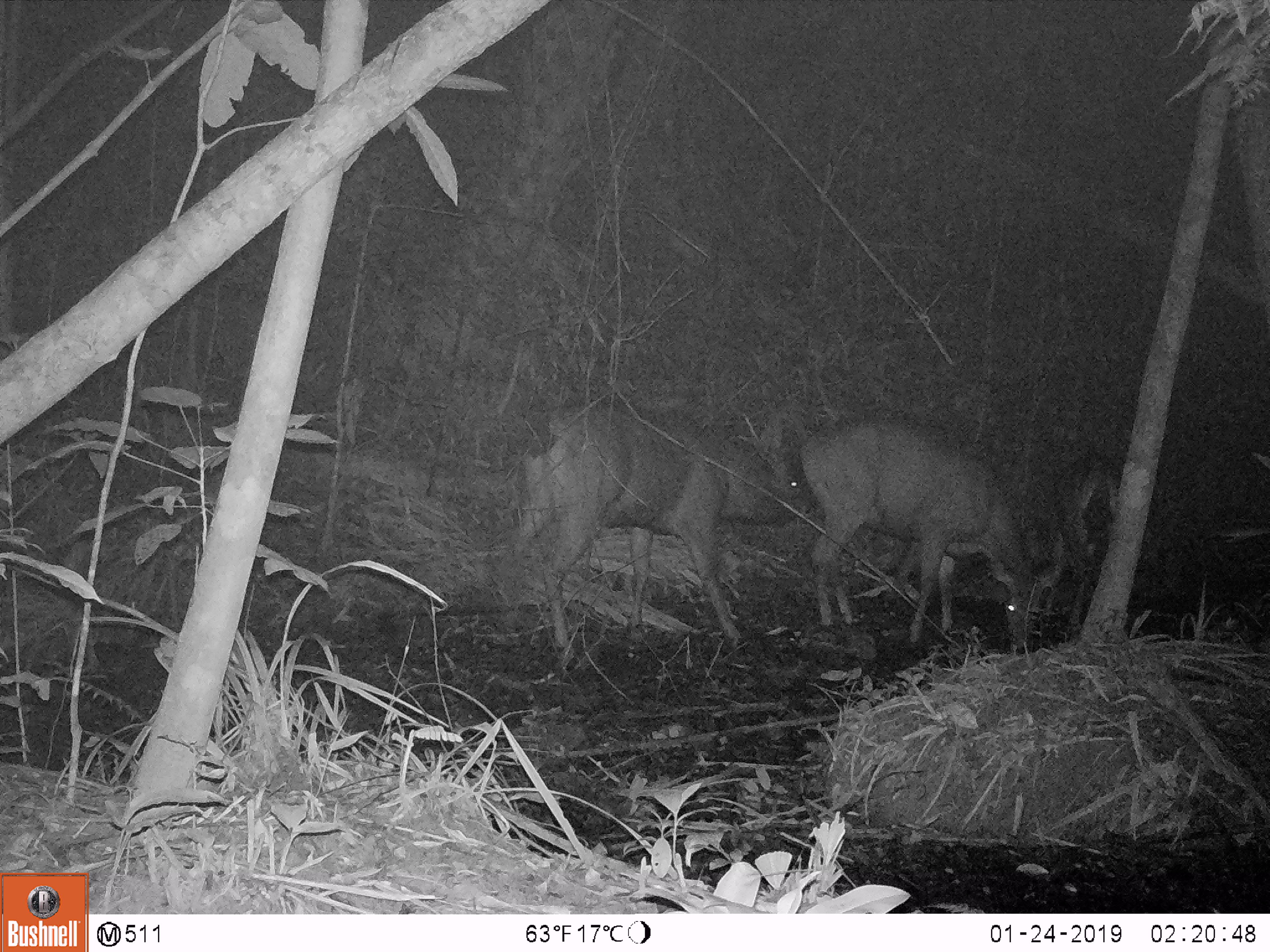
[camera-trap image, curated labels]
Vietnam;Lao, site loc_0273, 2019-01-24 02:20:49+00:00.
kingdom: Animalia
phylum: Chordata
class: Mammalia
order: Artiodactyla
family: Cervidae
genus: Rusa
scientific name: Rusa unicolor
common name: sambar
Sambar (Rusa unicolor). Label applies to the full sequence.